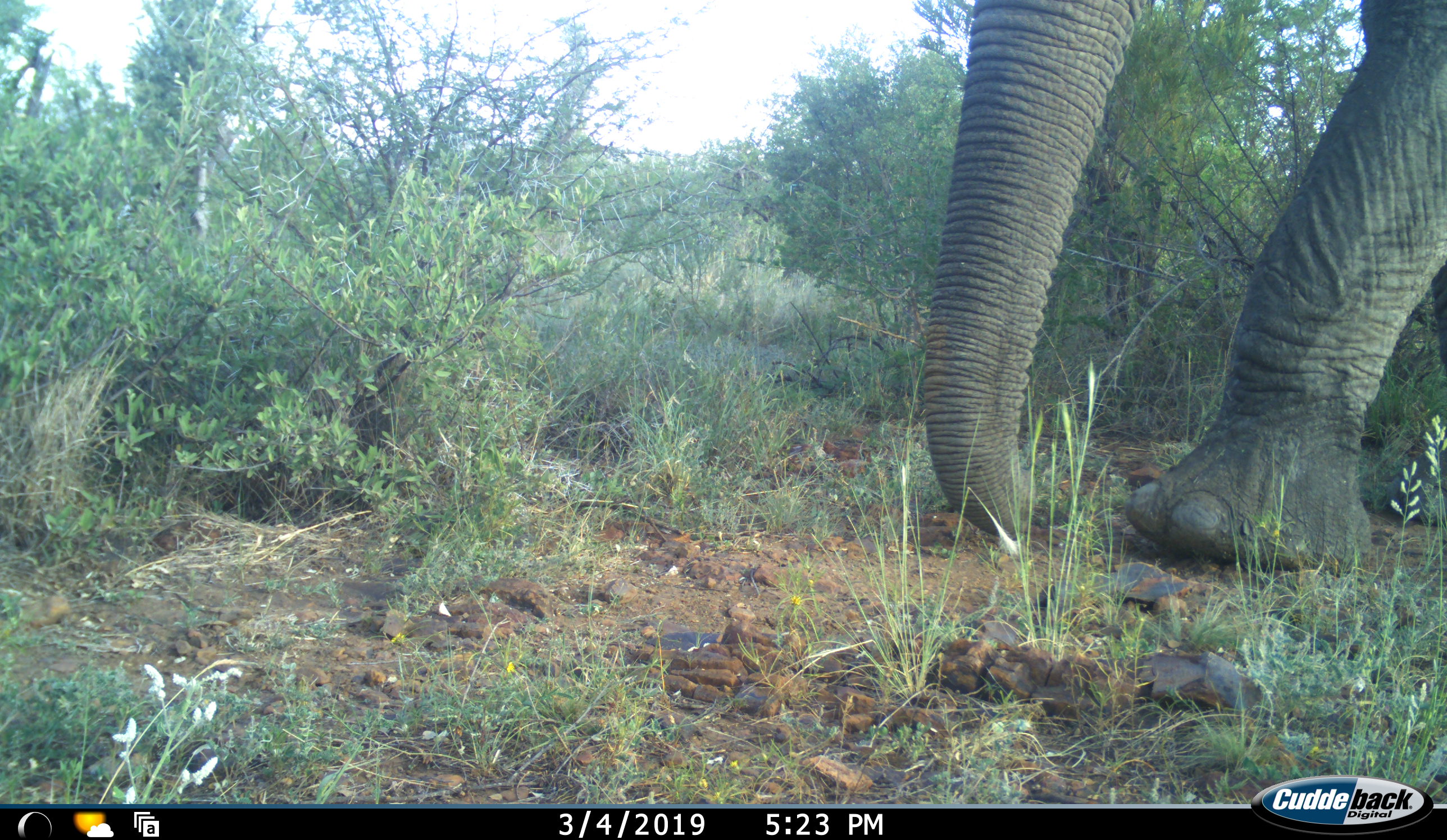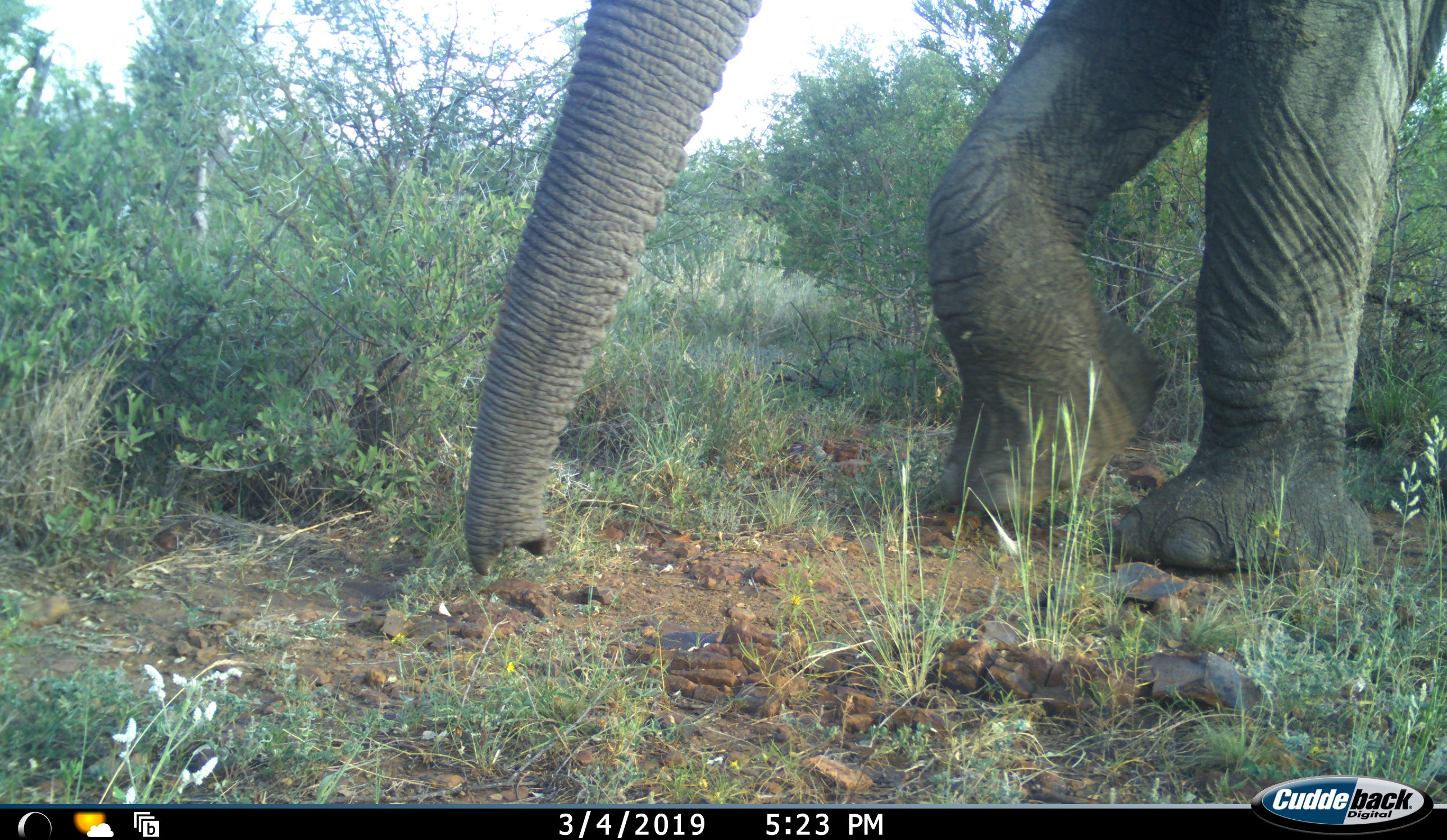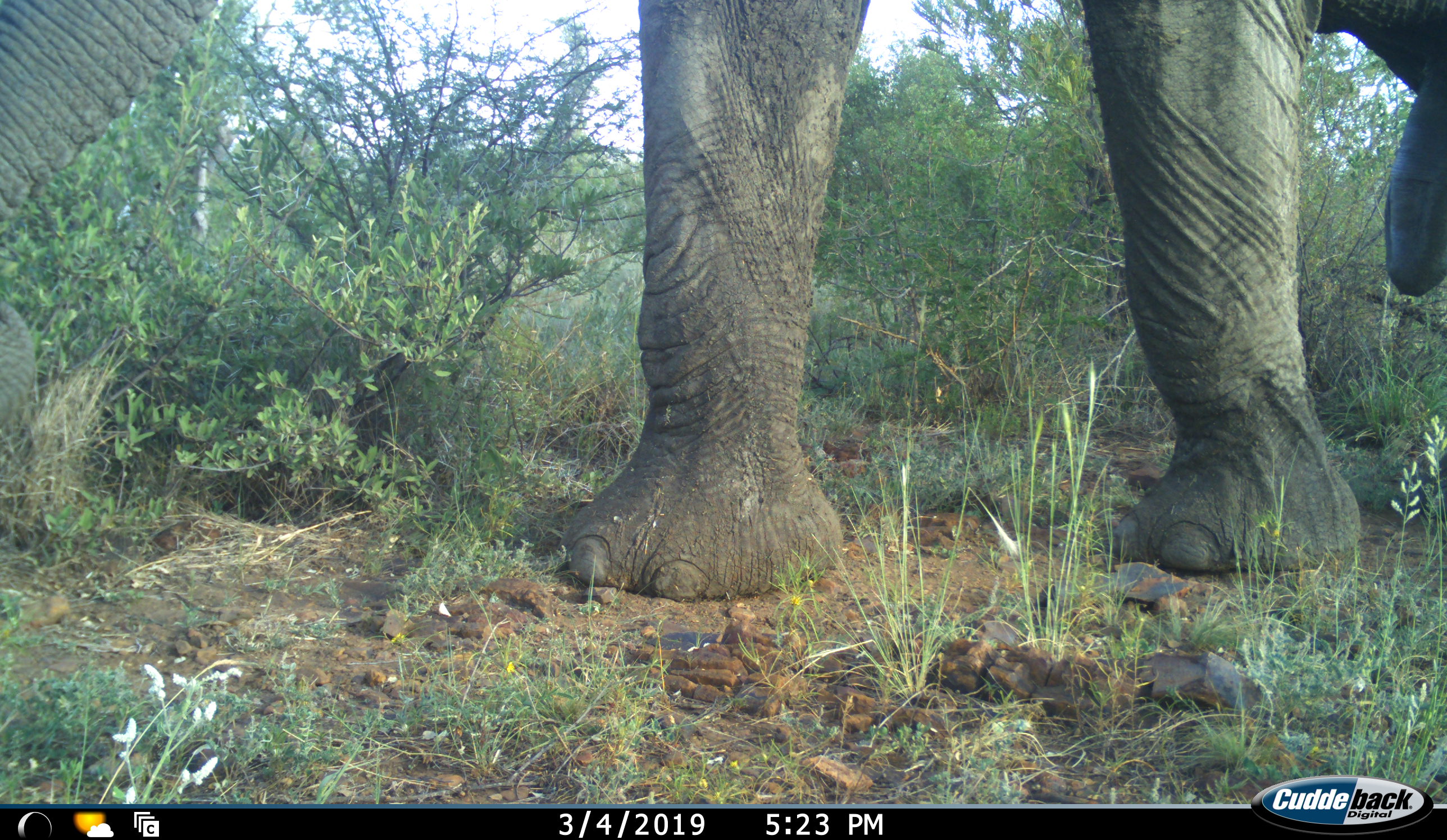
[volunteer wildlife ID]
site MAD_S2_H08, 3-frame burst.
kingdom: Animalia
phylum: Chordata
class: Mammalia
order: Proboscidea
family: Elephantidae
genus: Loxodonta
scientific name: Loxodonta africana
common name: african bush elephant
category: elephant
Elephant (african bush elephant) (Loxodonta africana), count 1. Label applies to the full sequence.